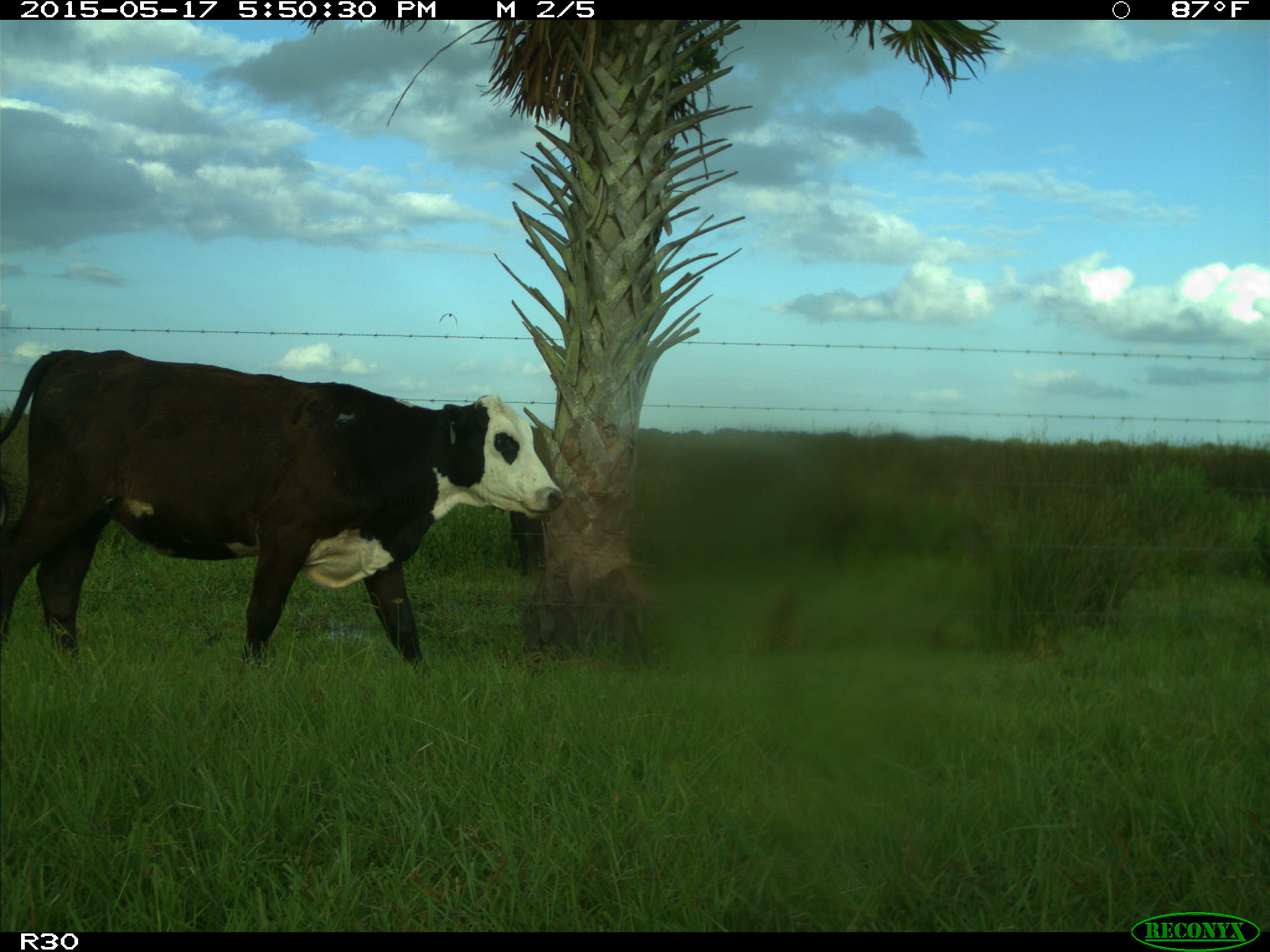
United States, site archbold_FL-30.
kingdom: Animalia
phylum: Chordata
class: Mammalia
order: Artiodactyla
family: Bovidae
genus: Bos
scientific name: Bos taurus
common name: domestic cow